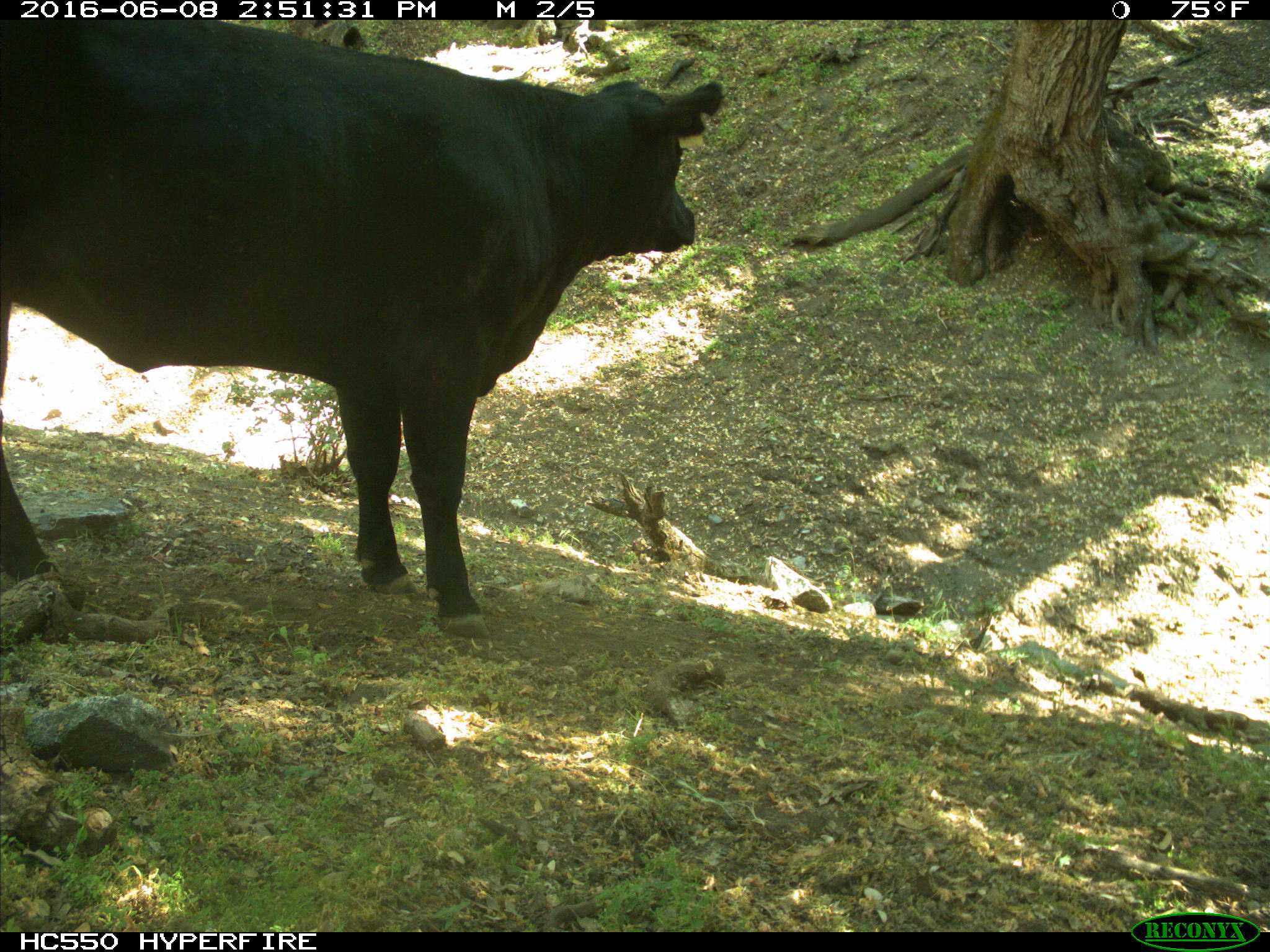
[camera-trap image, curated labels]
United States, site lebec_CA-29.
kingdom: Animalia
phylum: Chordata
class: Mammalia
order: Artiodactyla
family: Bovidae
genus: Bos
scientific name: Bos taurus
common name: domestic cow